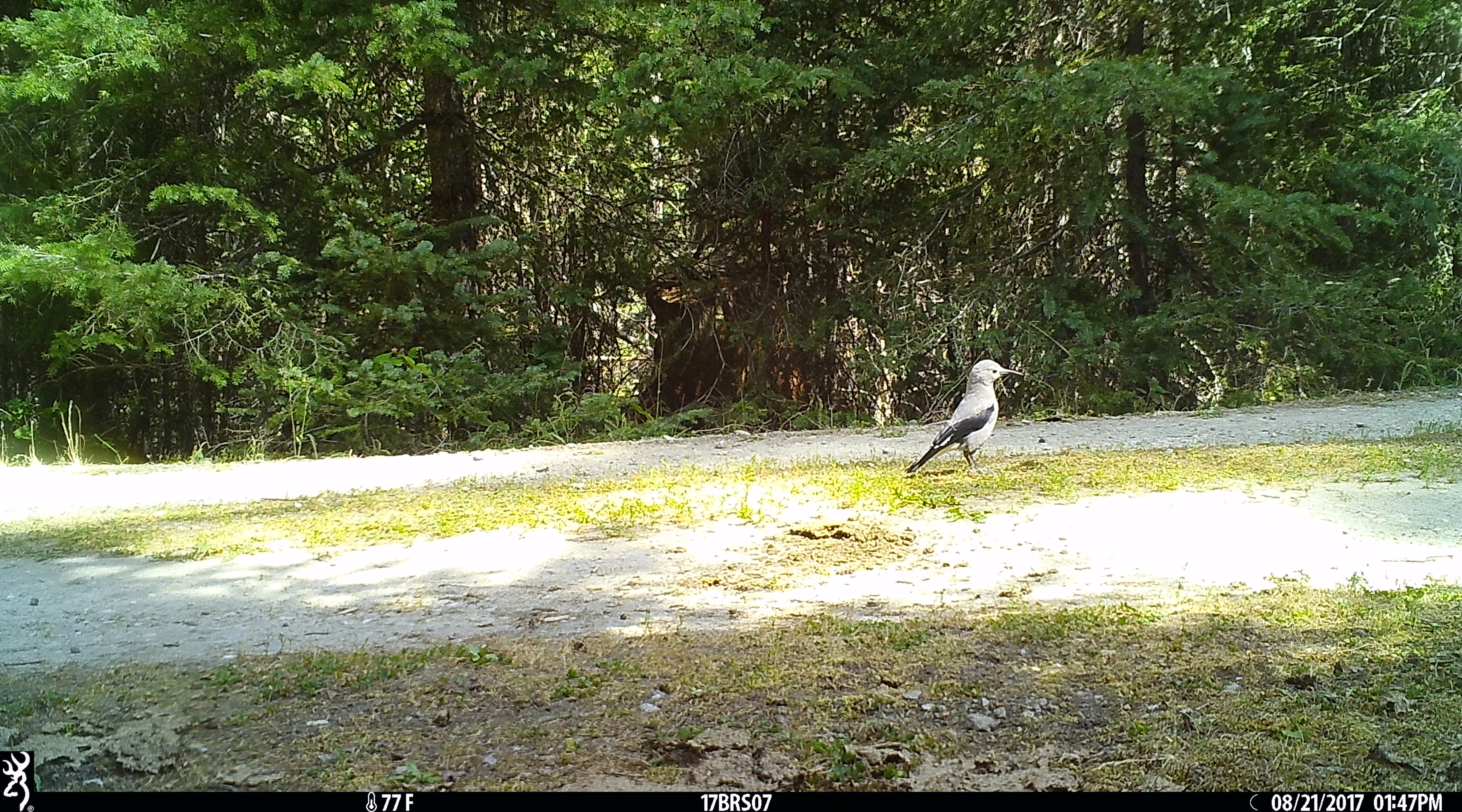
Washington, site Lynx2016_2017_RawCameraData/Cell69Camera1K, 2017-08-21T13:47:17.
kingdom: Animalia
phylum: Chordata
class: Aves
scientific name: Aves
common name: birds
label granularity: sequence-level